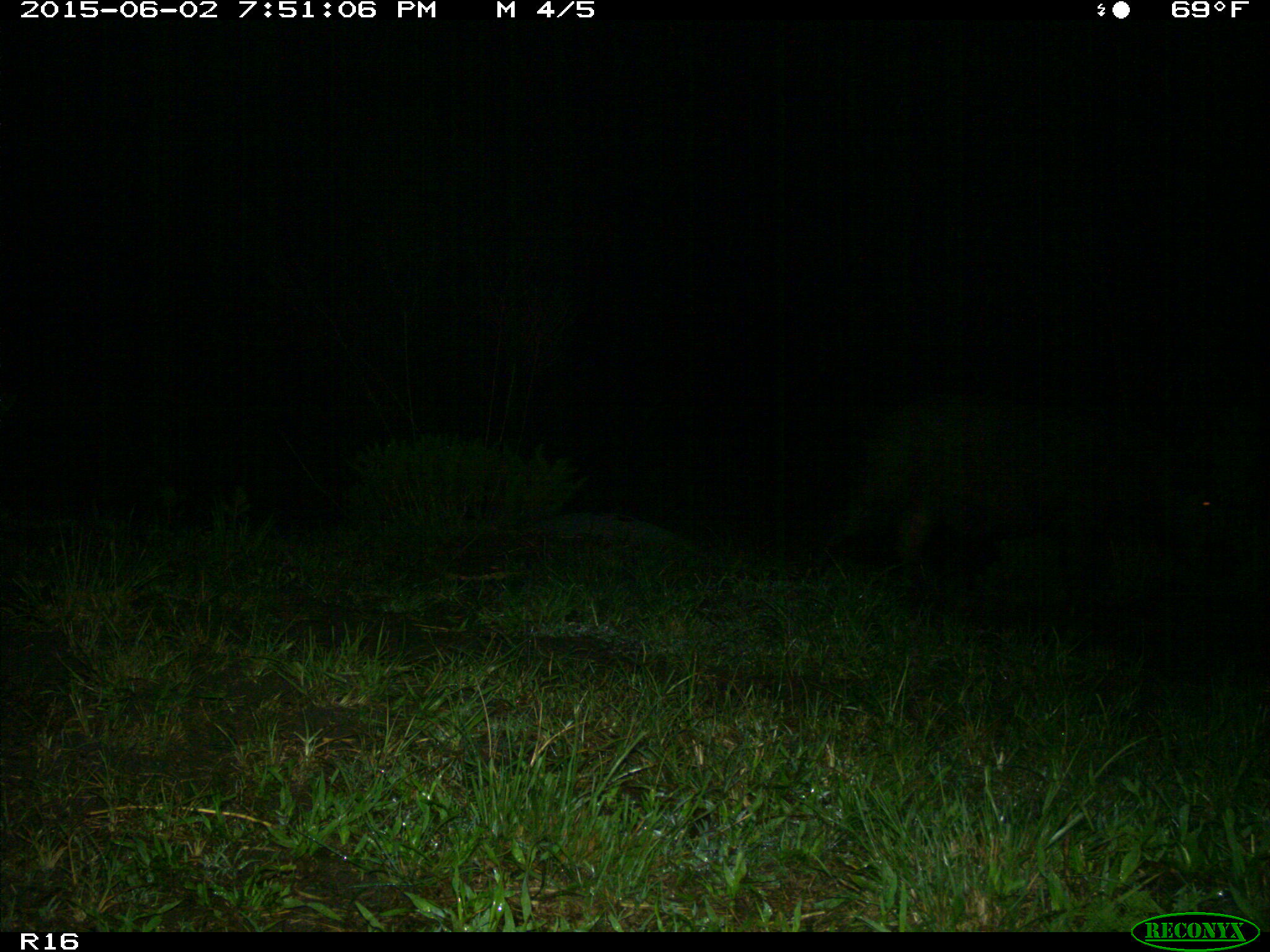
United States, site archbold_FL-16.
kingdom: Animalia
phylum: Chordata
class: Mammalia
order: Artiodactyla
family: Suidae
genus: Sus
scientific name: Sus scrofa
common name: wild boar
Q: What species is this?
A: Sus scrofa (wild boar).